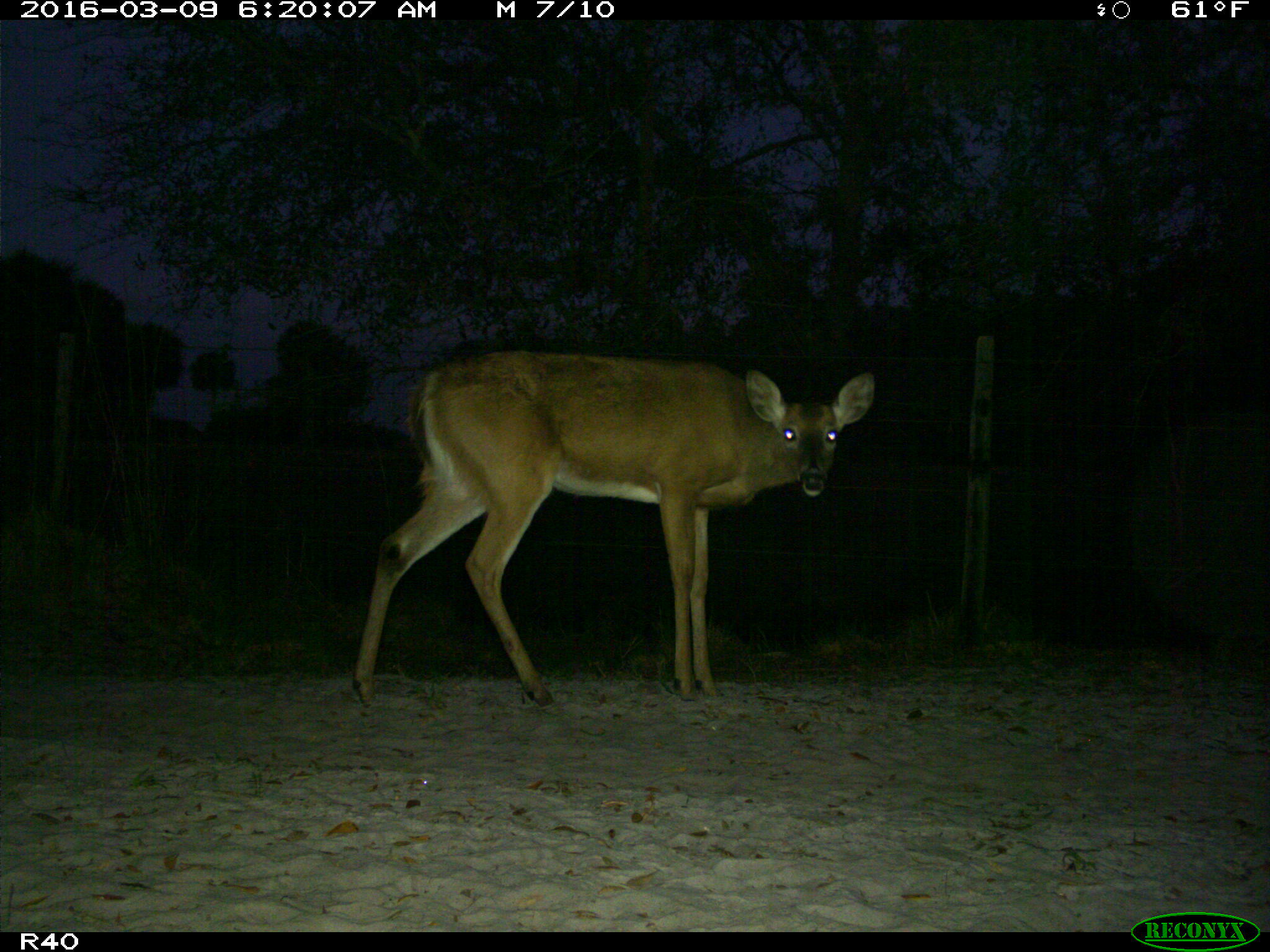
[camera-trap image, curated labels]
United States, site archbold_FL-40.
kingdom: Animalia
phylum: Chordata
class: Mammalia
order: Artiodactyla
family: Cervidae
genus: Odocoileus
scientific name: Odocoileus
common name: deer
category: unidentified deer